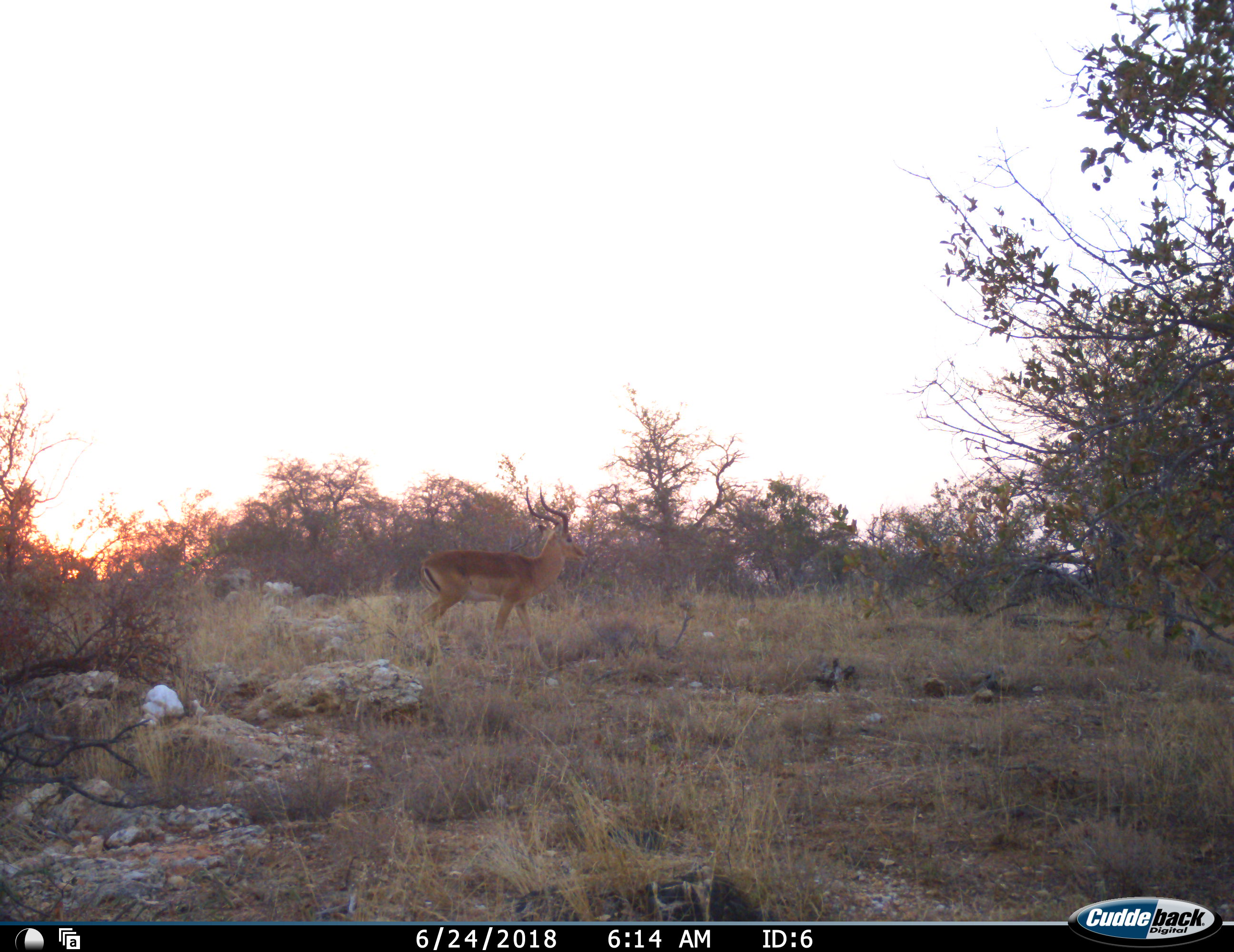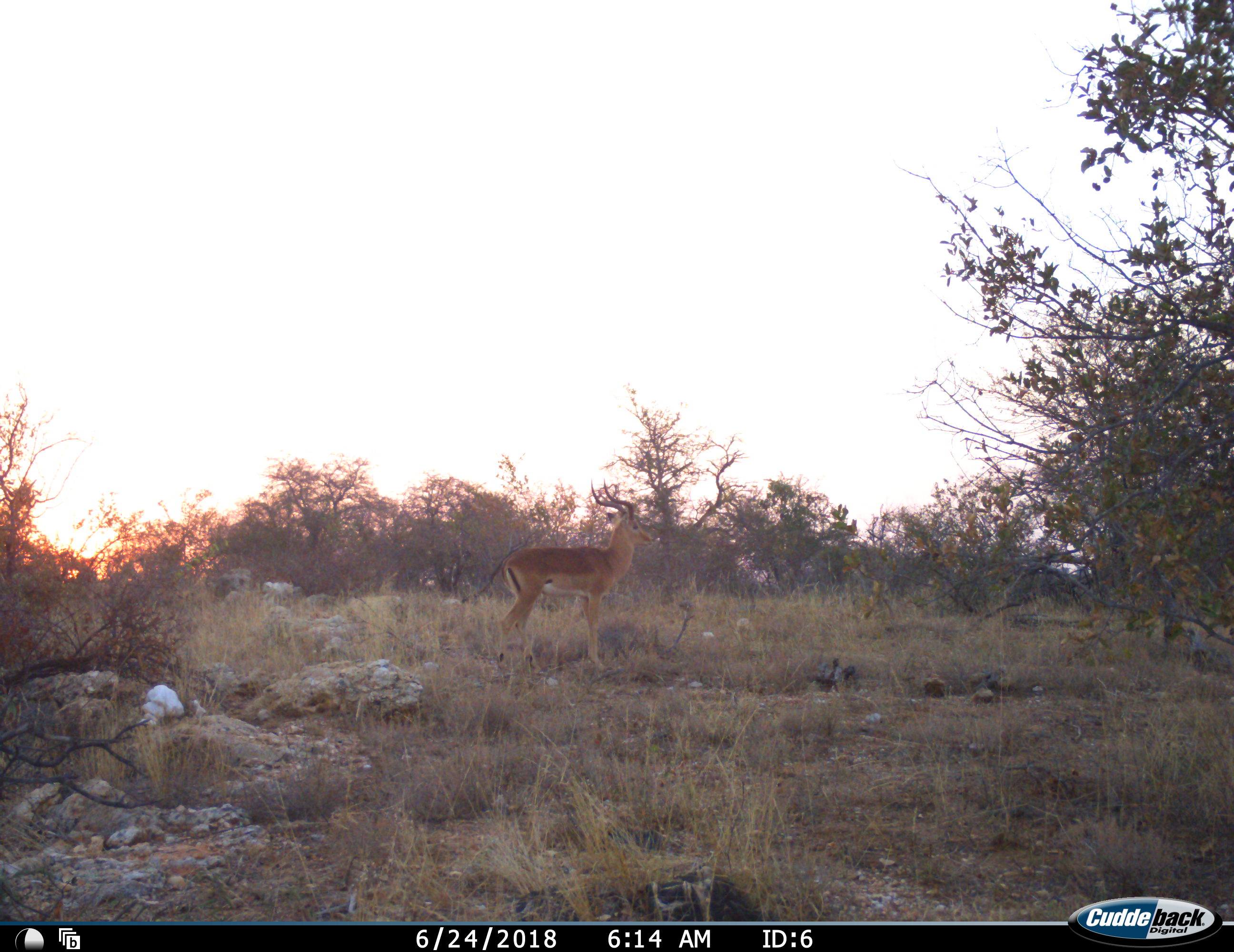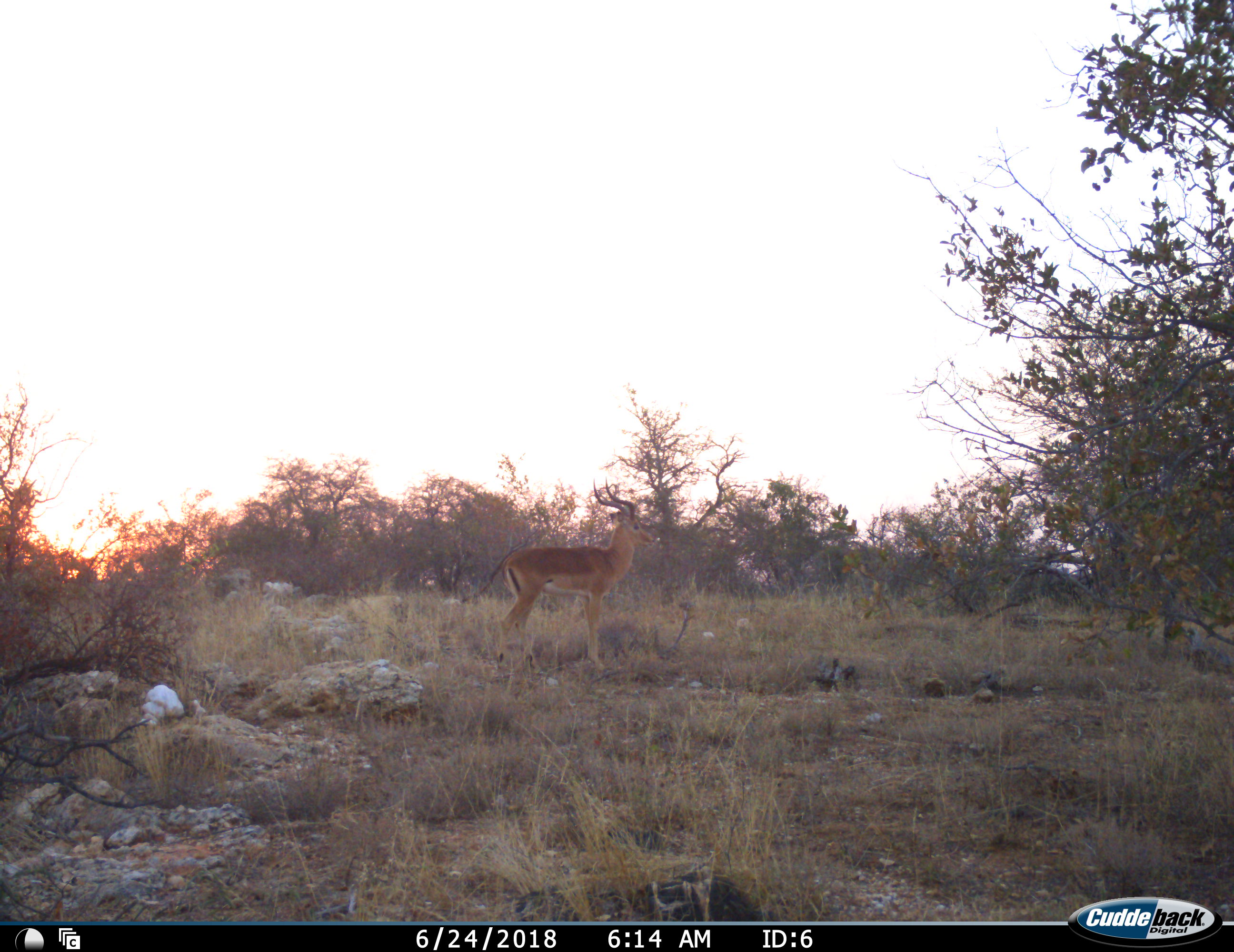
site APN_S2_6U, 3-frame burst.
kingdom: Animalia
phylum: Chordata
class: Mammalia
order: Artiodactyla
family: Bovidae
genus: Aepyceros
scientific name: Aepyceros melampus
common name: impala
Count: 1.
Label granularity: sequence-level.